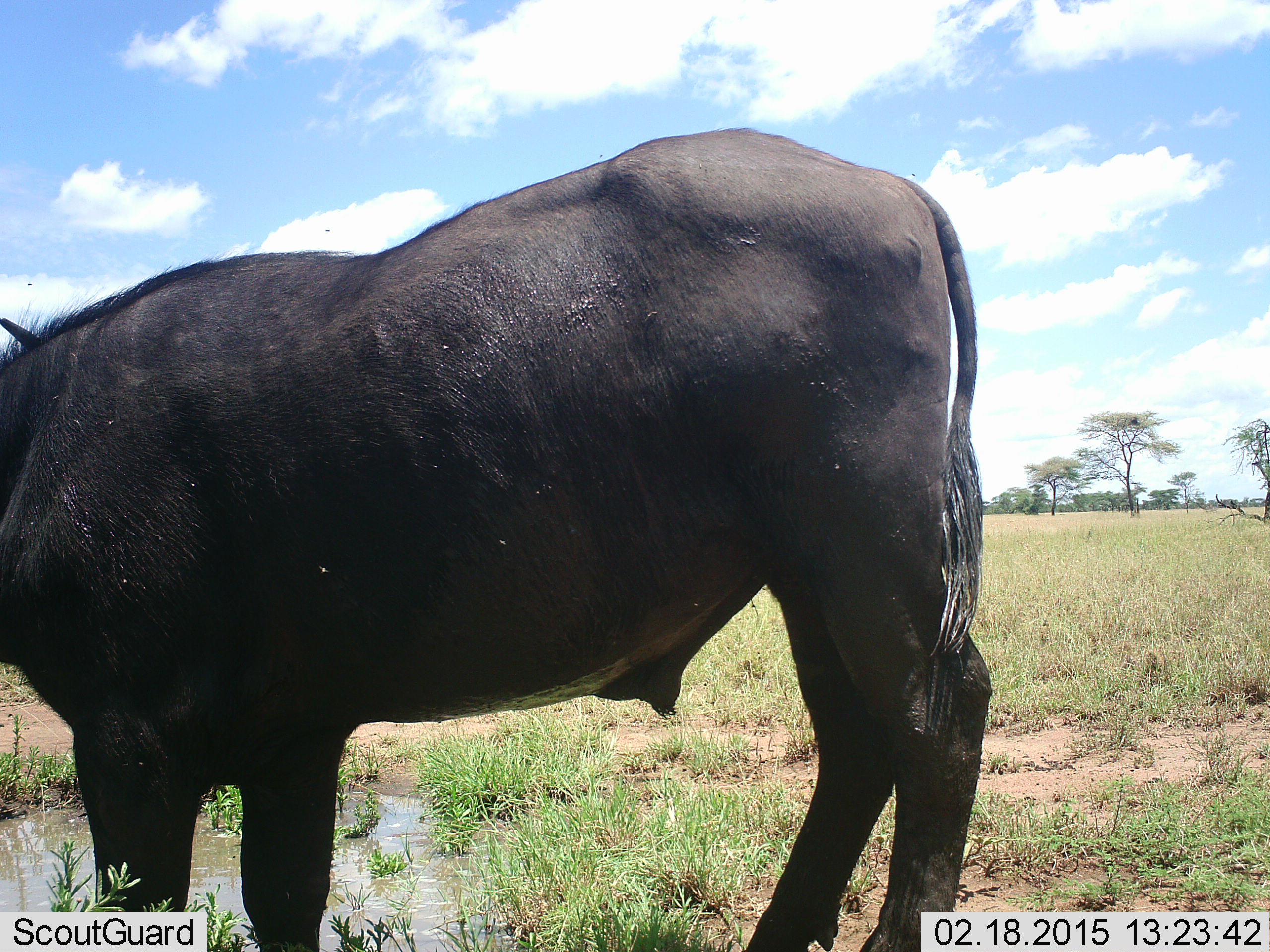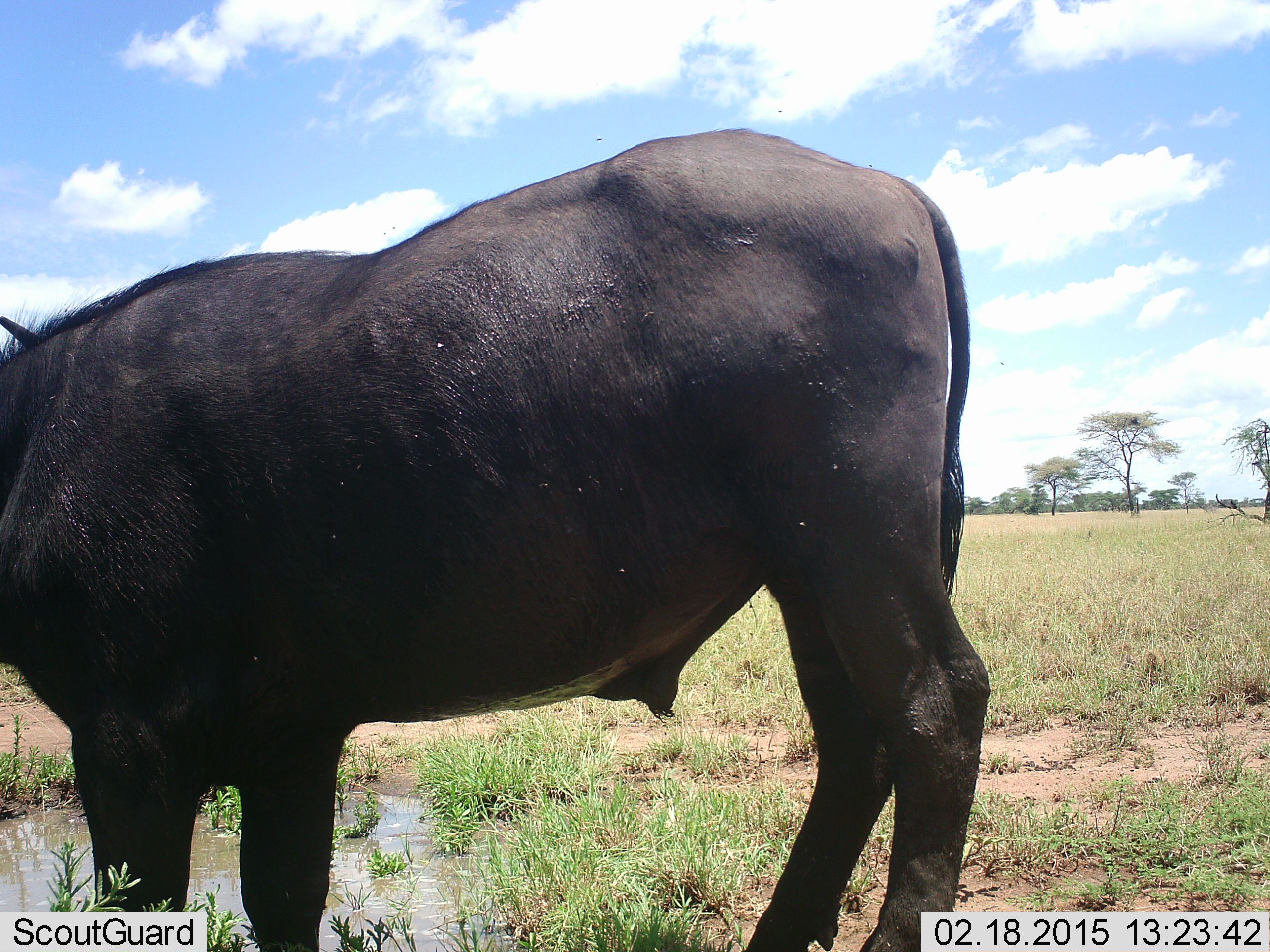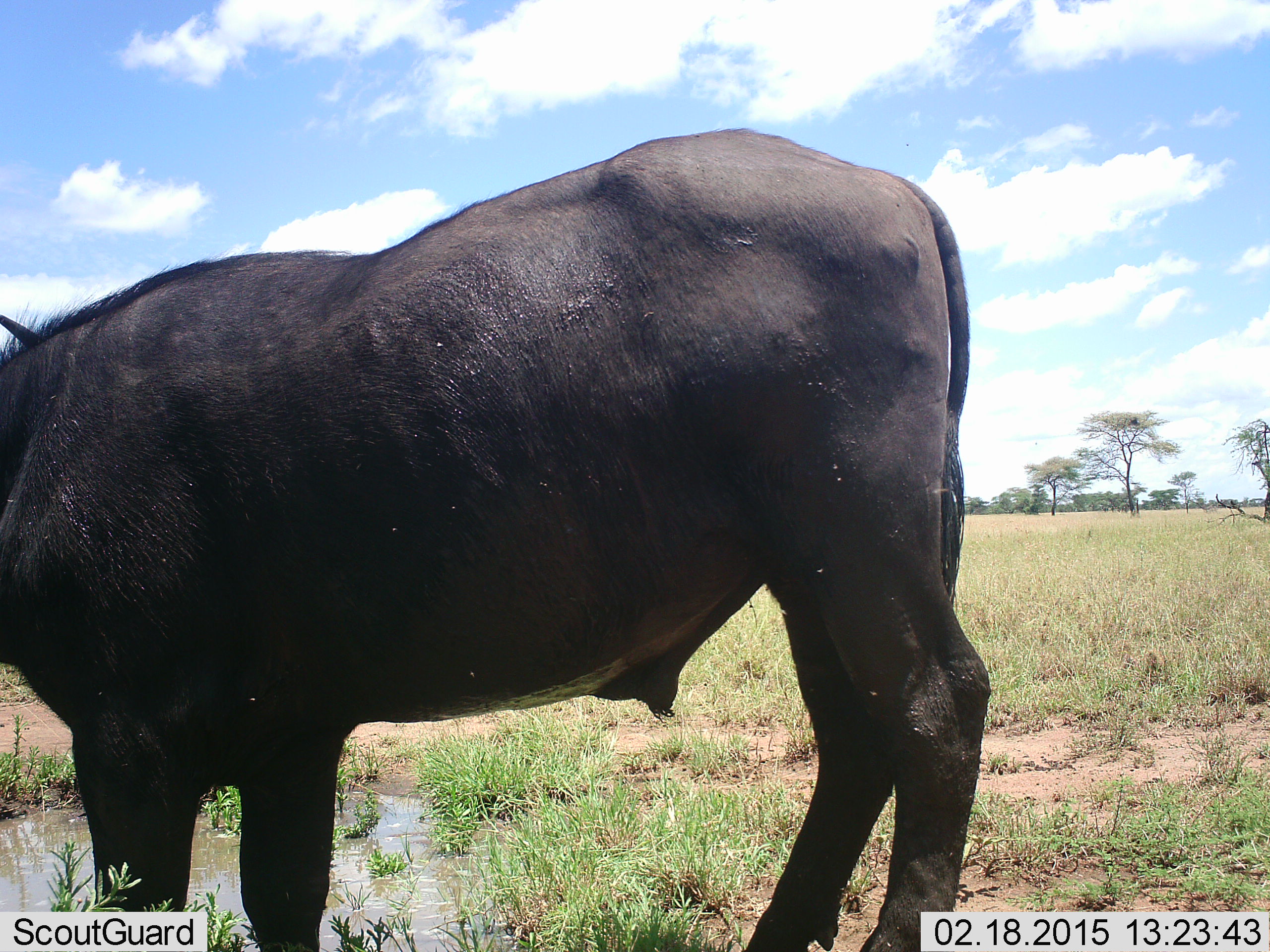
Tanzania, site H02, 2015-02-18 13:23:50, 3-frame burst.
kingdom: Animalia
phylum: Chordata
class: Mammalia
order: Artiodactyla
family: Bovidae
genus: Syncerus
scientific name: Syncerus caffer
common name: cape buffalo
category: buffalo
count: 1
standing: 82%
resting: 0%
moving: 9%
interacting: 0%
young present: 0%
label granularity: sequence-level